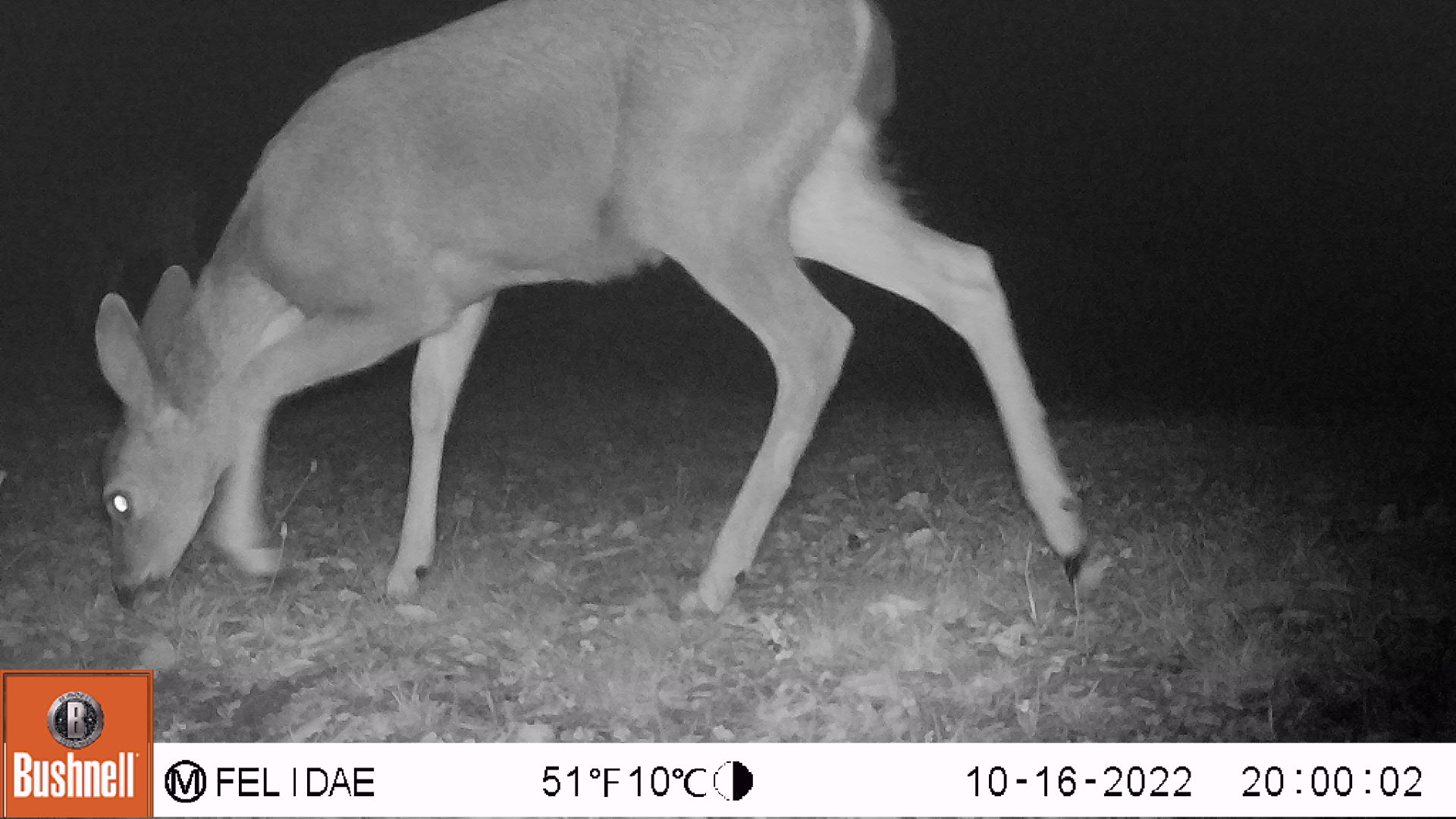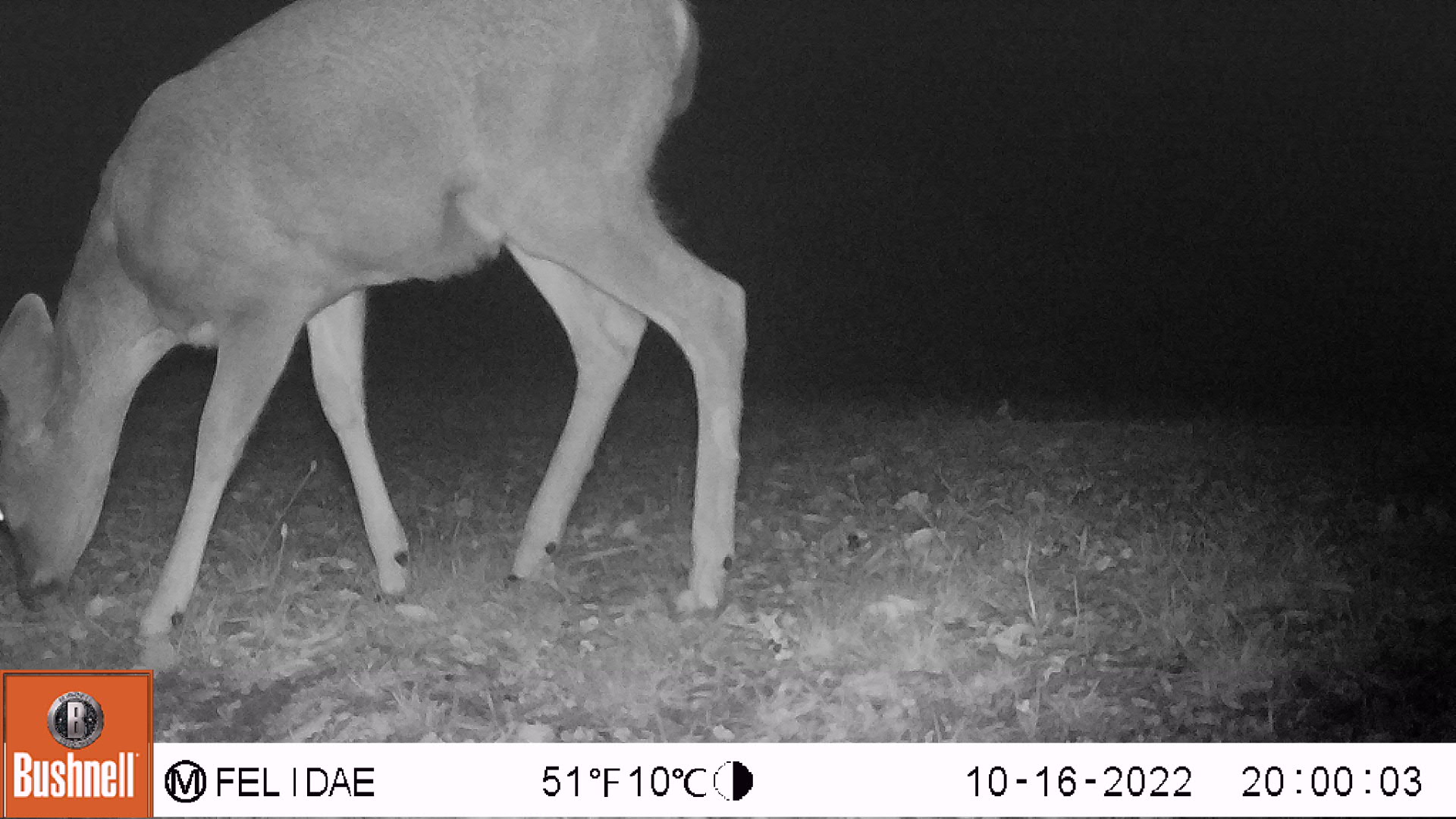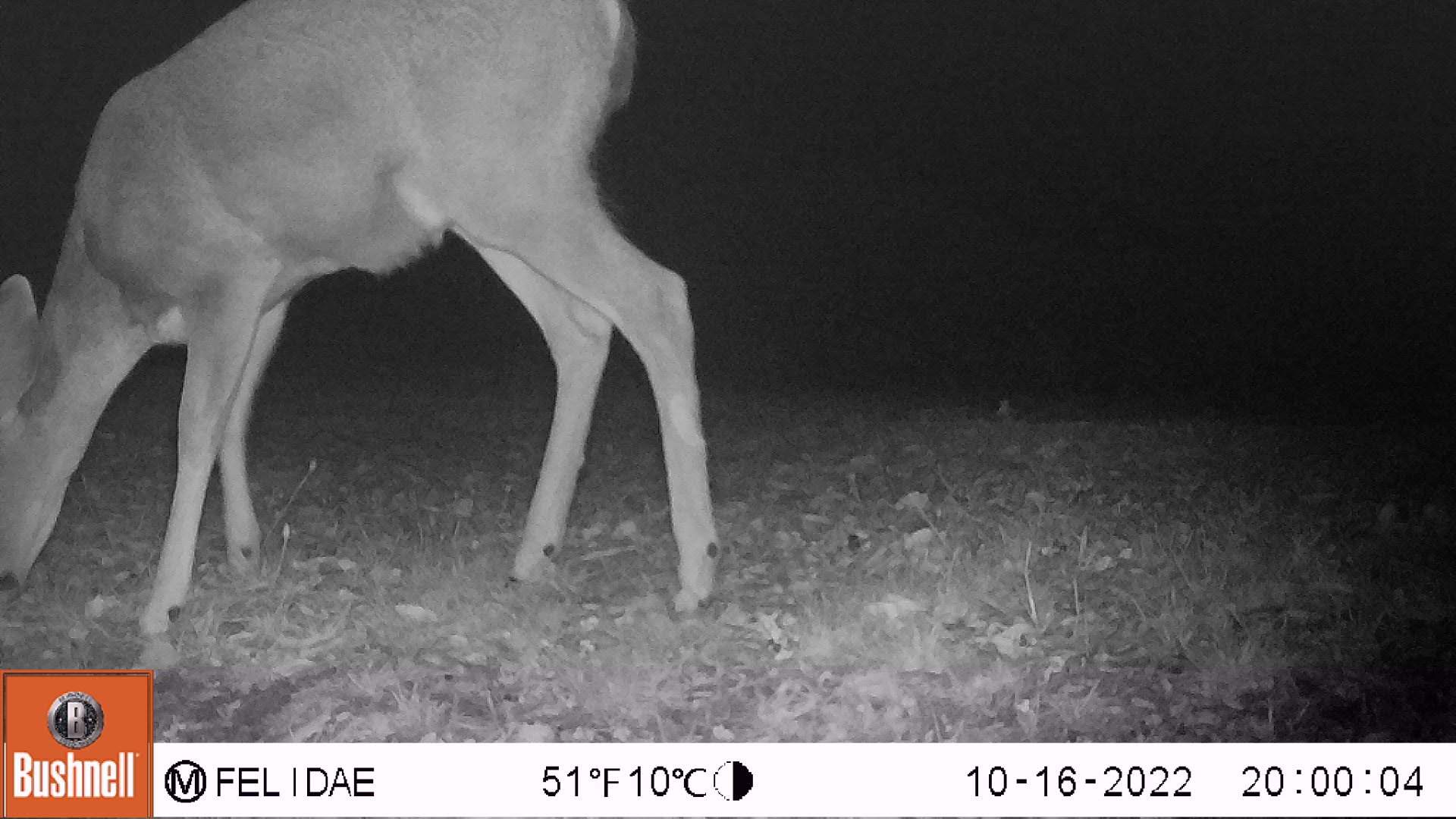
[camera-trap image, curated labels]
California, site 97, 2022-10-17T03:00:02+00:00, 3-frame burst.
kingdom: Animalia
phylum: Chordata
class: Mammalia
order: Artiodactyla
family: Cervidae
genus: Odocoileus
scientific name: Odocoileus hemionus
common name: mule deer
Mule deer (Odocoileus hemionus).